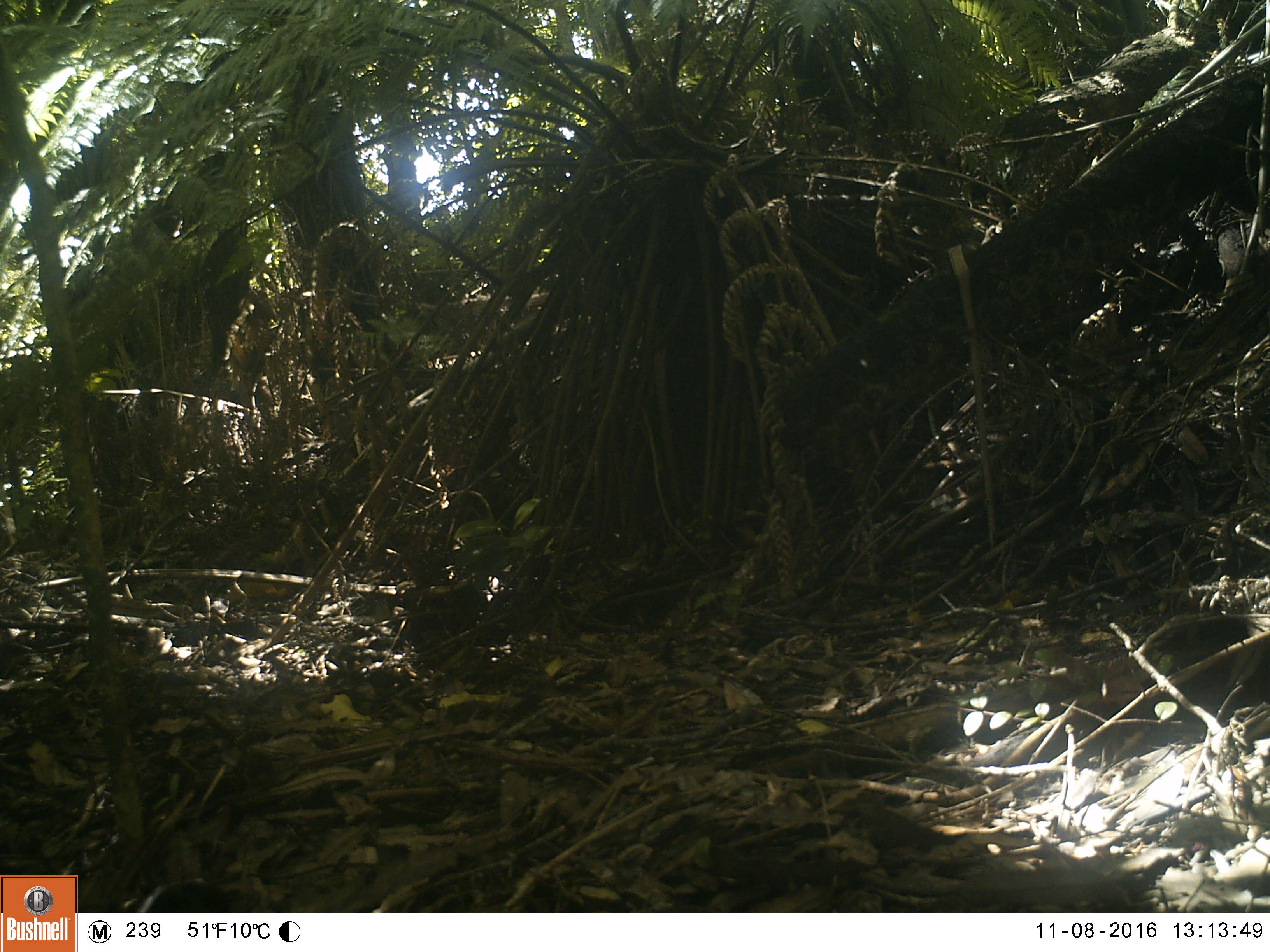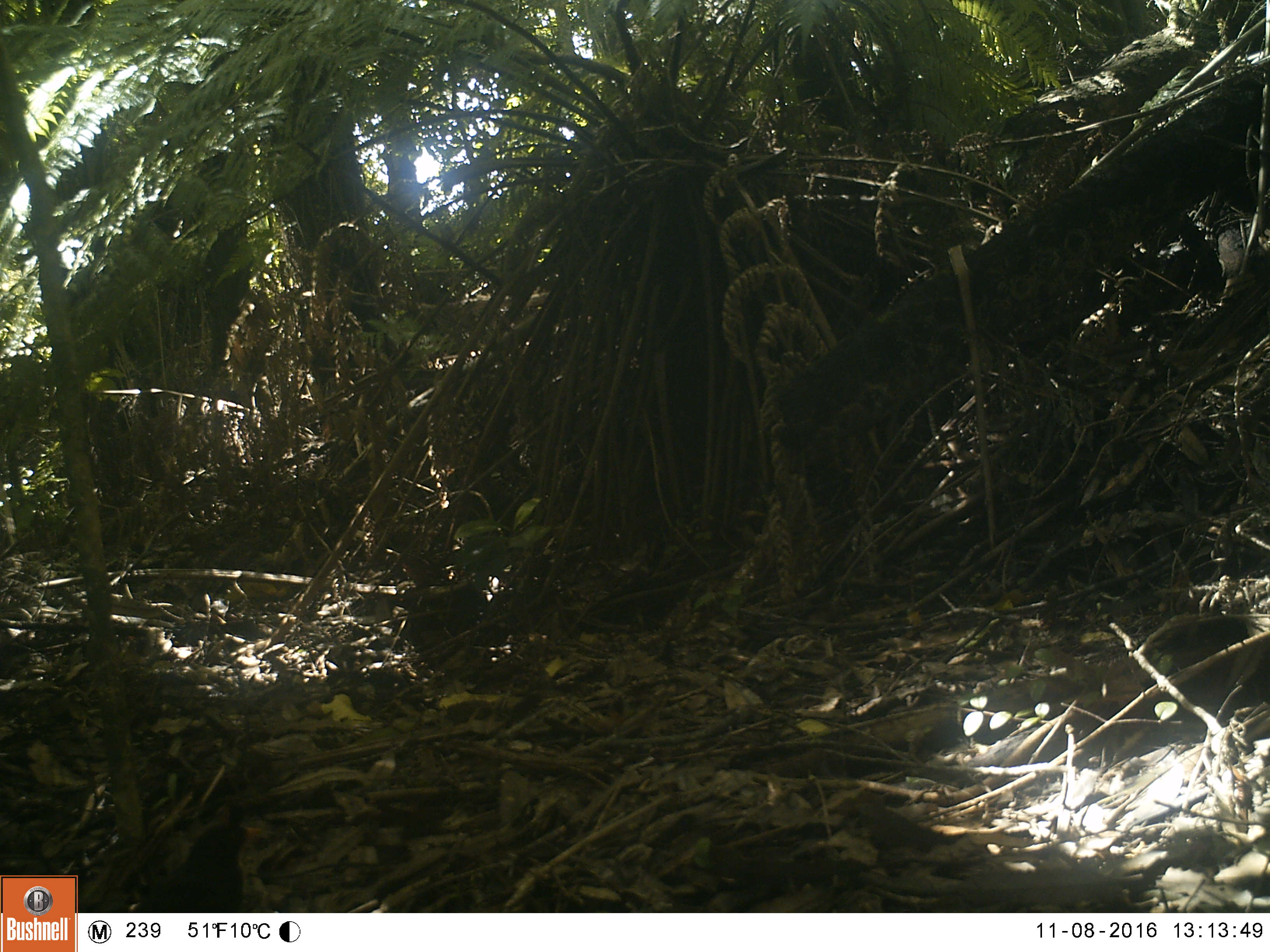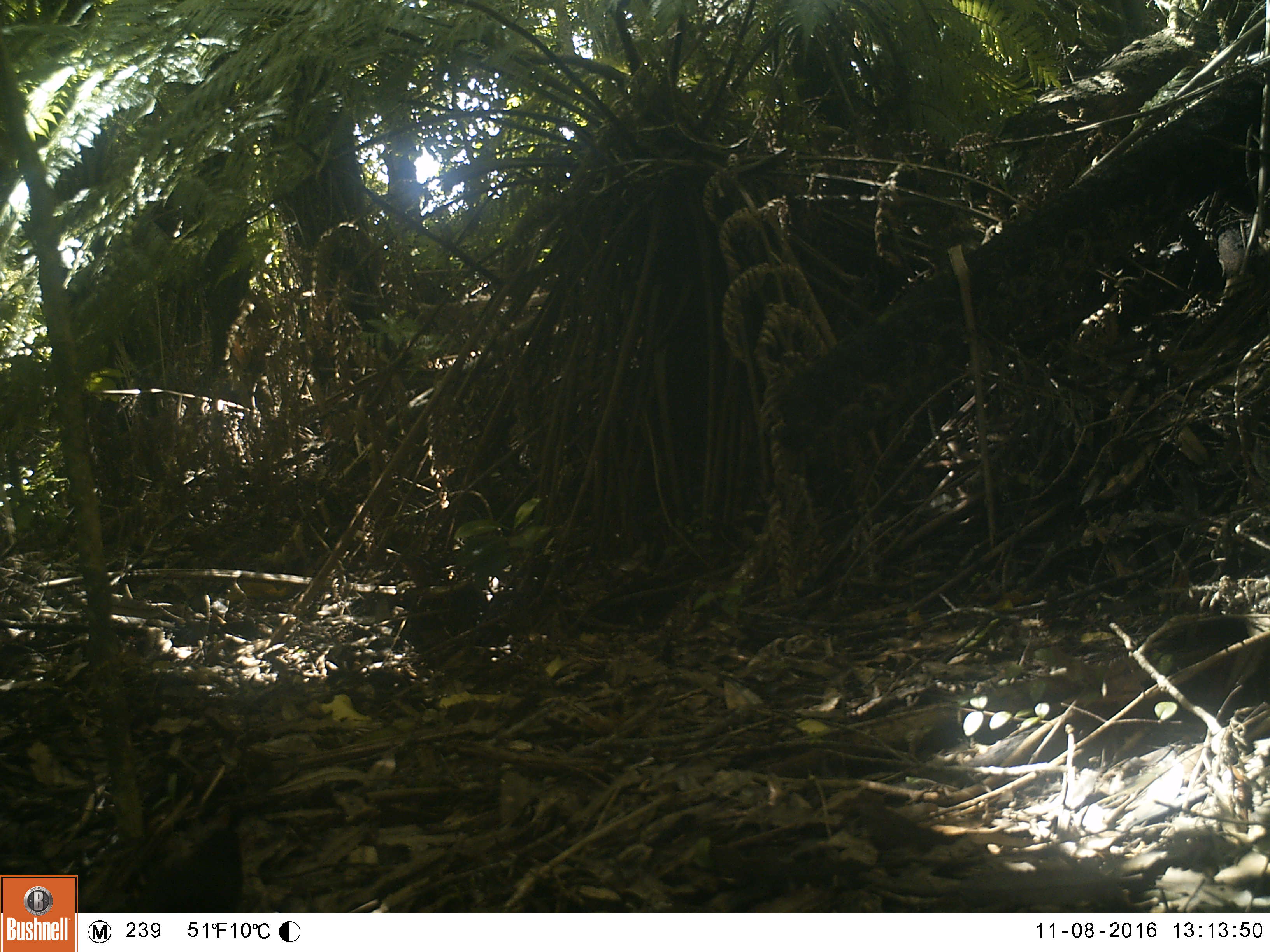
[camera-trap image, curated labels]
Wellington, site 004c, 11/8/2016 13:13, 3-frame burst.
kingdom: Animalia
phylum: Chordata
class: Aves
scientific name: Aves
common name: bird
Bird (Aves).